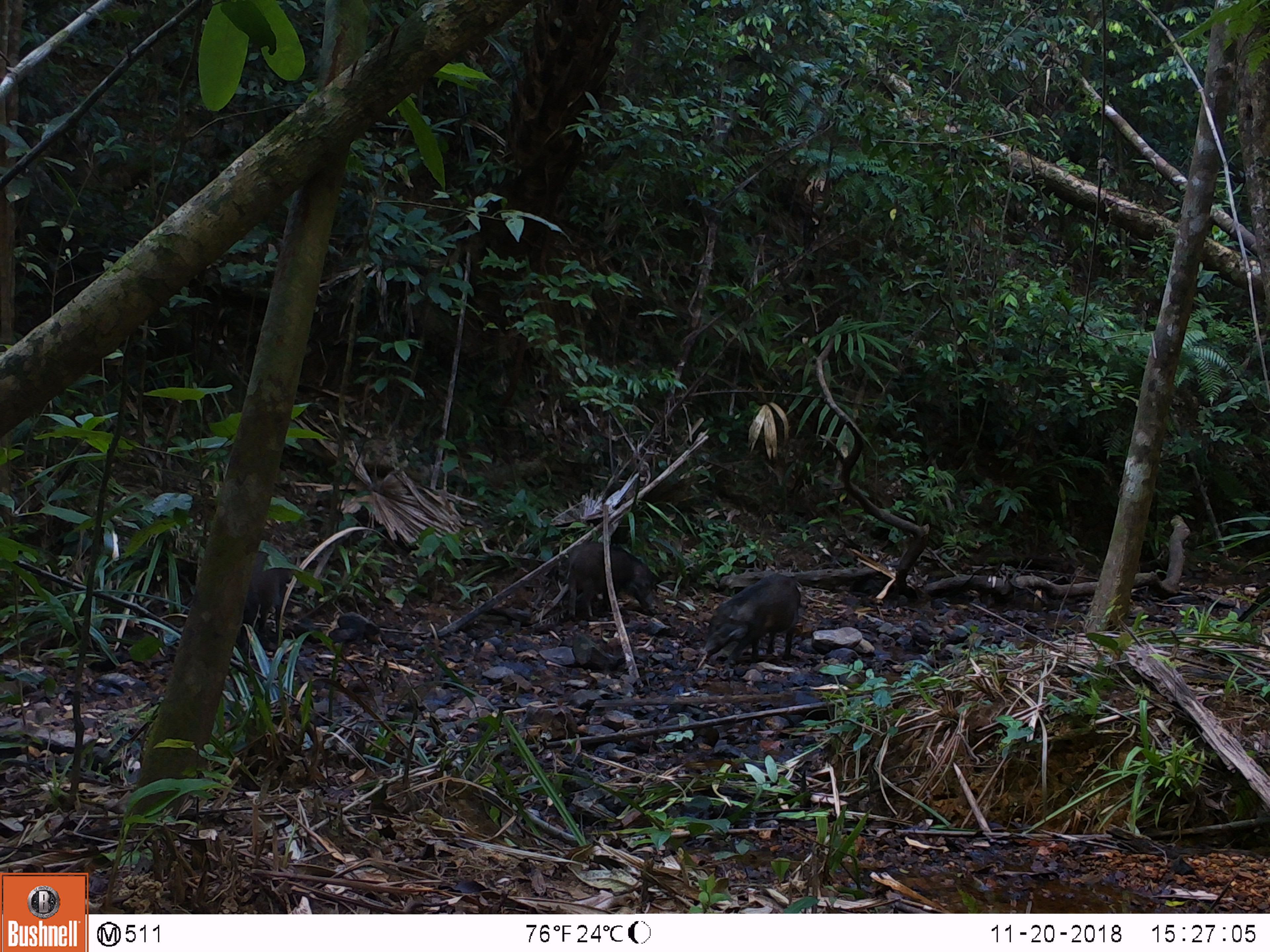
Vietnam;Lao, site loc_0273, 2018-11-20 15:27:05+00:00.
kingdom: Animalia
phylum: Chordata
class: Mammalia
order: Artiodactyla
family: Suidae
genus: Sus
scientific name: Sus scrofa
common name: eurasian wild pig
Eurasian wild pig (Sus scrofa). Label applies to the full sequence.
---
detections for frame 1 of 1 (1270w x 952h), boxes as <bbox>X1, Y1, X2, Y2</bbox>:
eurasian wild pig: <bbox>702, 573, 800, 673</bbox>; <bbox>565, 541, 662, 619</bbox>